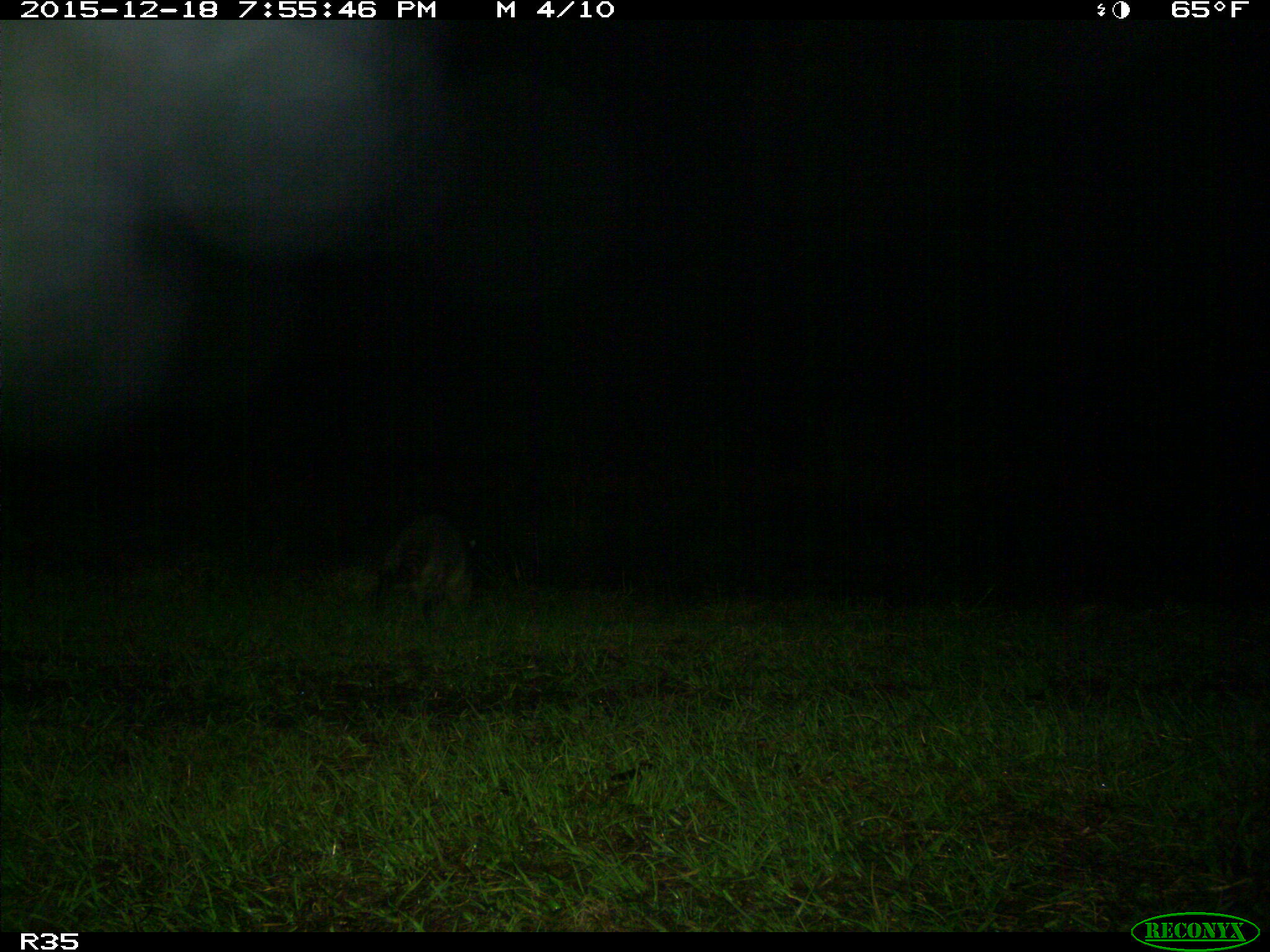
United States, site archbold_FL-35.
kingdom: Animalia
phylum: Chordata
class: Mammalia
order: Carnivora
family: Procyonidae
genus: Procyon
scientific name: Procyon lotor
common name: common raccoon